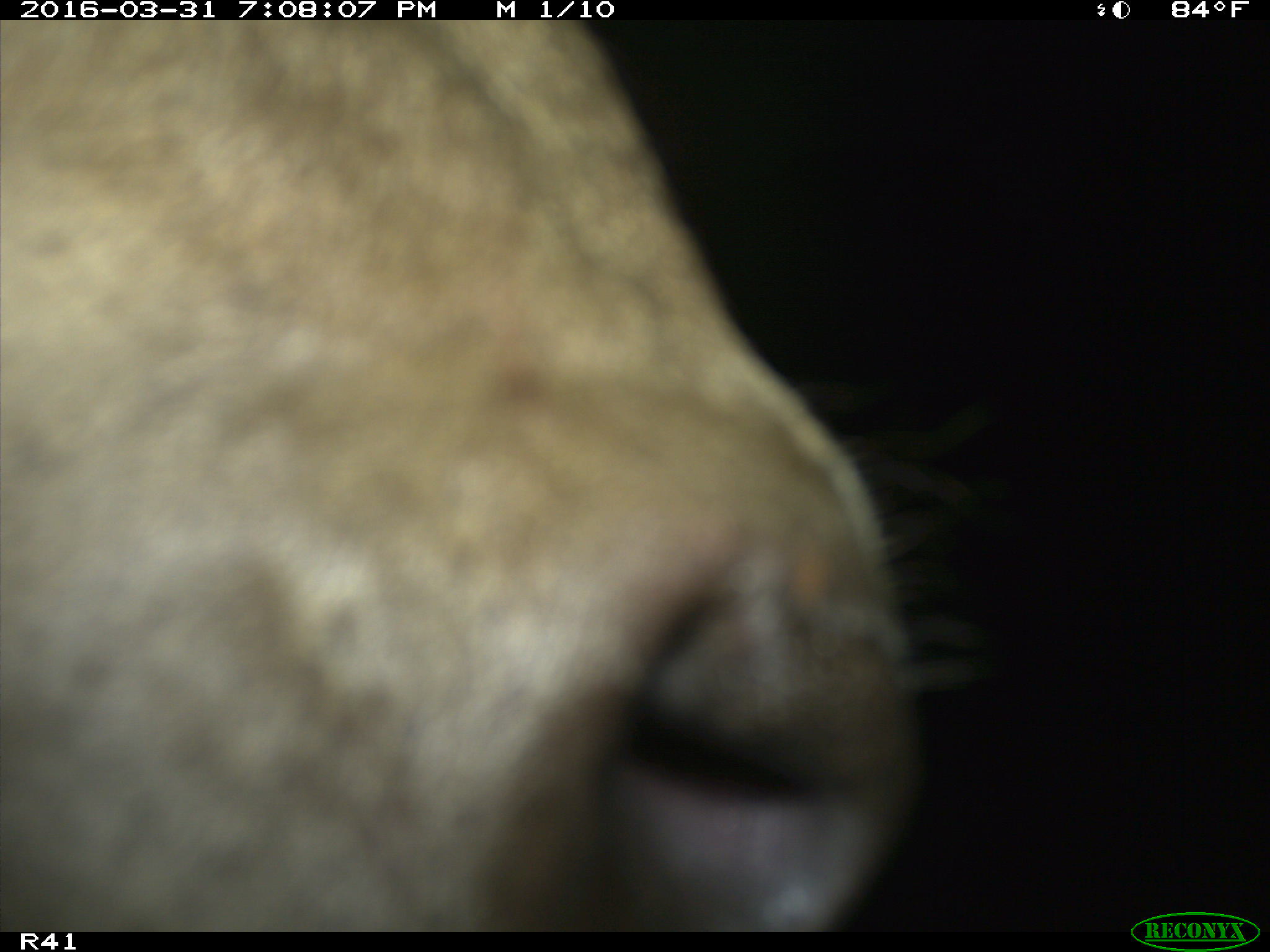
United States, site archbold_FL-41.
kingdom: Animalia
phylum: Chordata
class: Mammalia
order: Artiodactyla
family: Bovidae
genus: Bos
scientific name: Bos taurus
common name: domestic cow